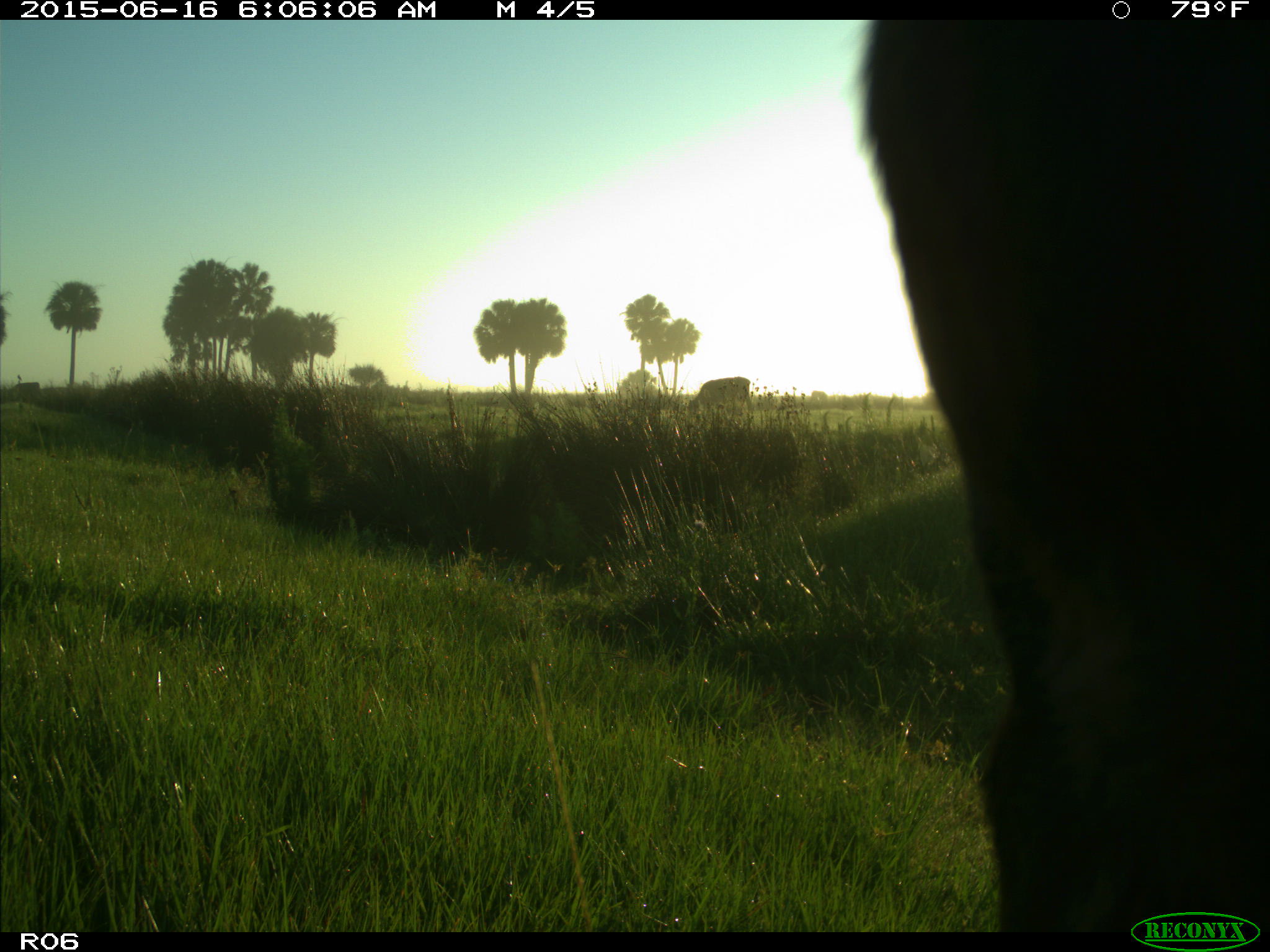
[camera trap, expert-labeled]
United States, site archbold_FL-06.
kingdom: Animalia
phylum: Chordata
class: Mammalia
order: Artiodactyla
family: Bovidae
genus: Bos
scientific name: Bos taurus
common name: domestic cow